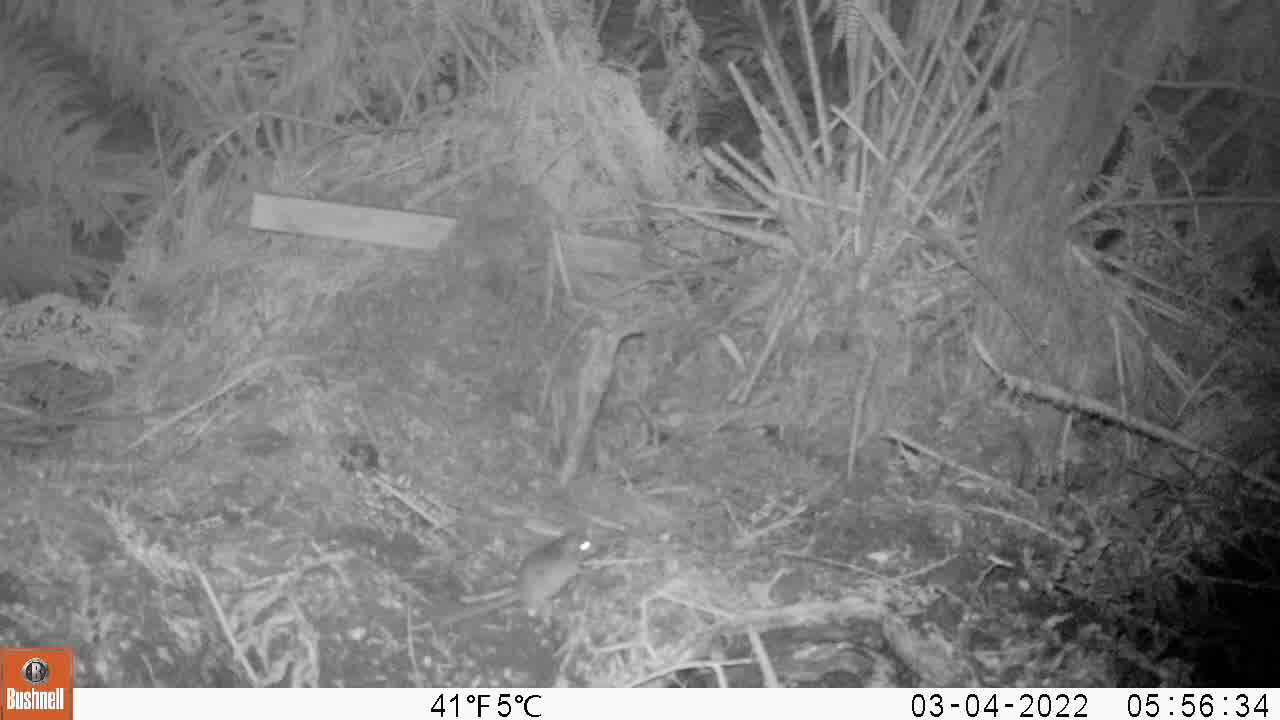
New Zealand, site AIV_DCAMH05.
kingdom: Animalia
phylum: Chordata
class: Mammalia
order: Rodentia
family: Muridae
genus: Mus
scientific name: Mus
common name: mouse